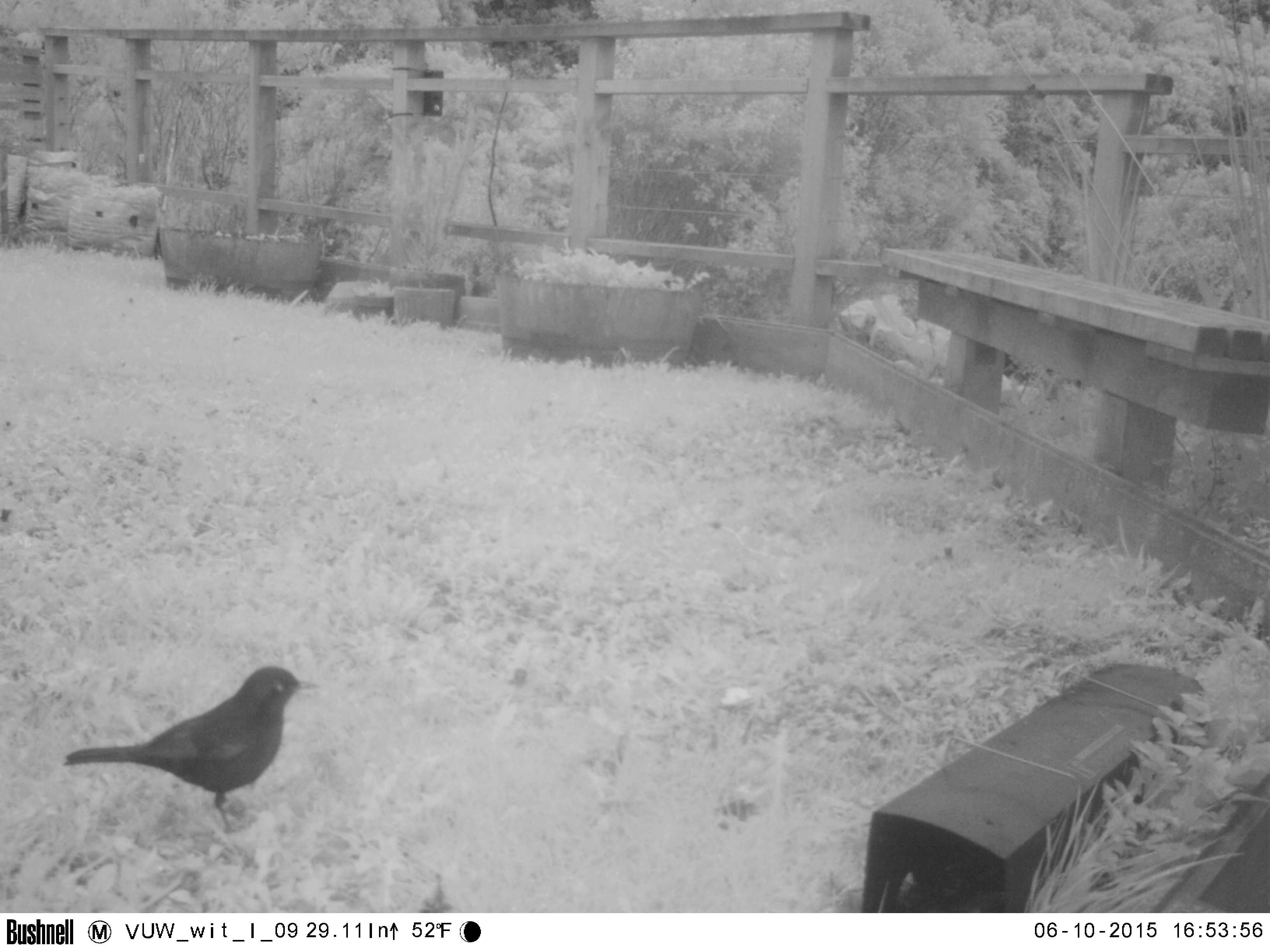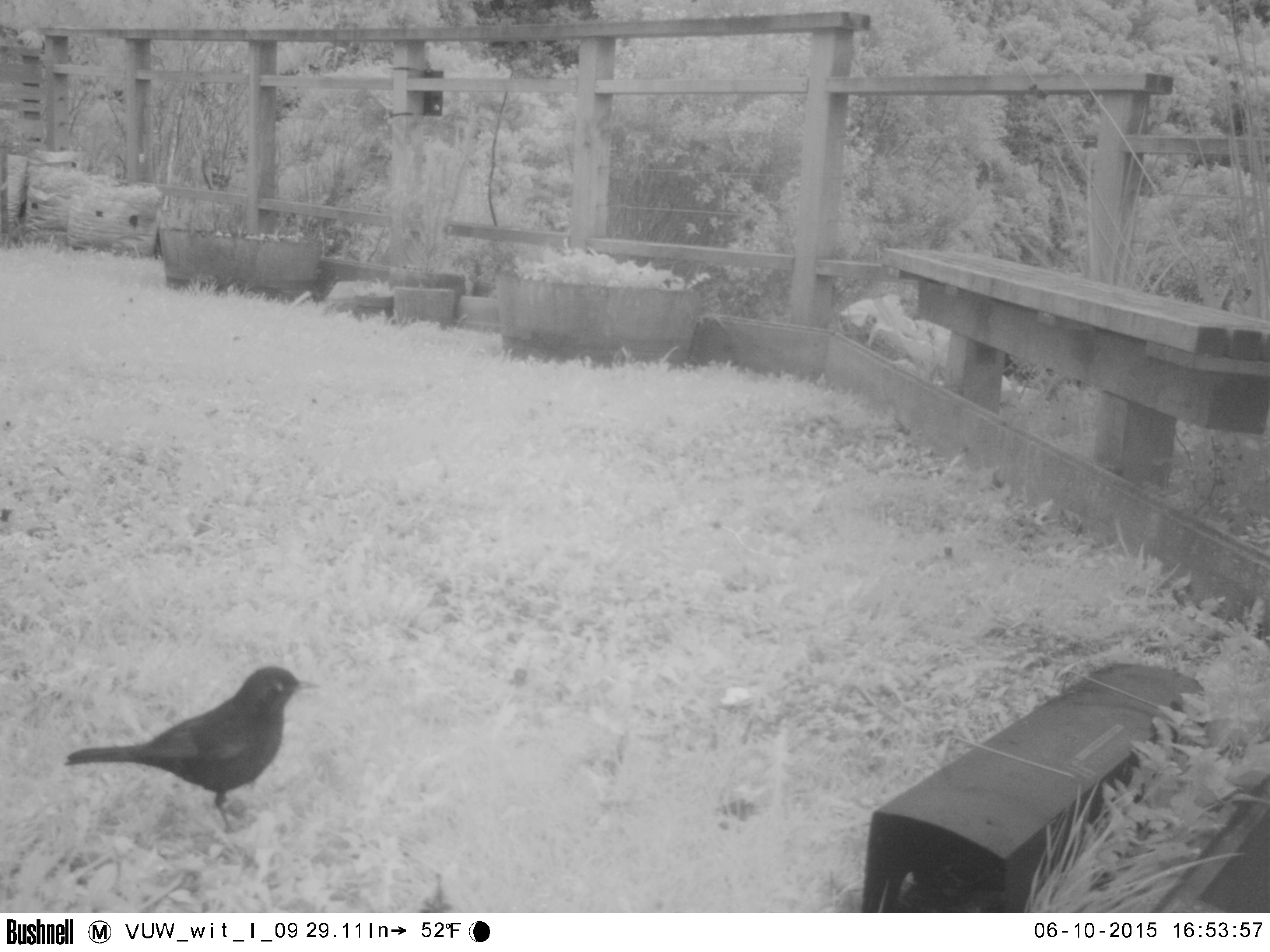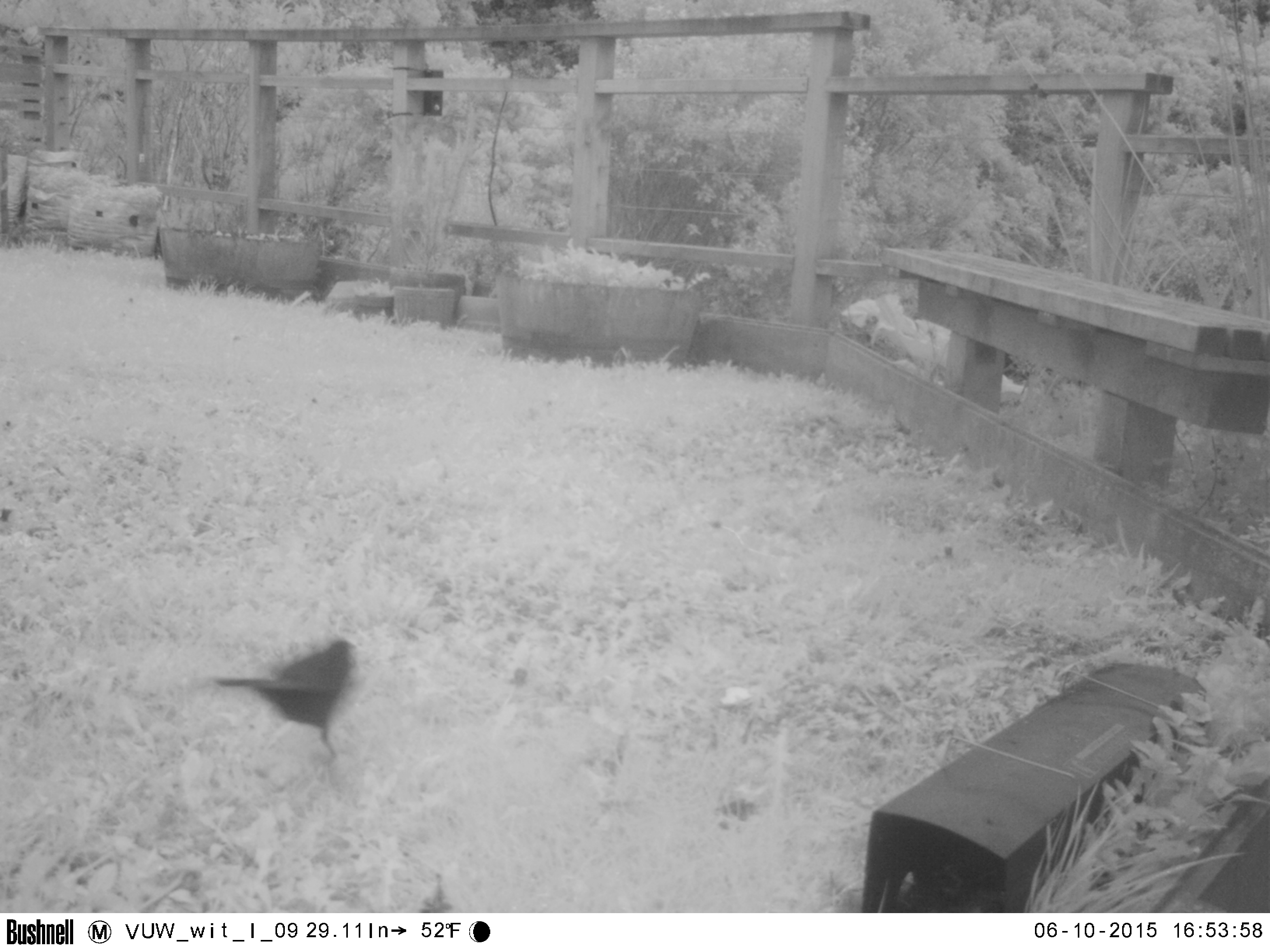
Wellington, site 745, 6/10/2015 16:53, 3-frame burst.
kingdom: Animalia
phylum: Chordata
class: Aves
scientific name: Aves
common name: bird